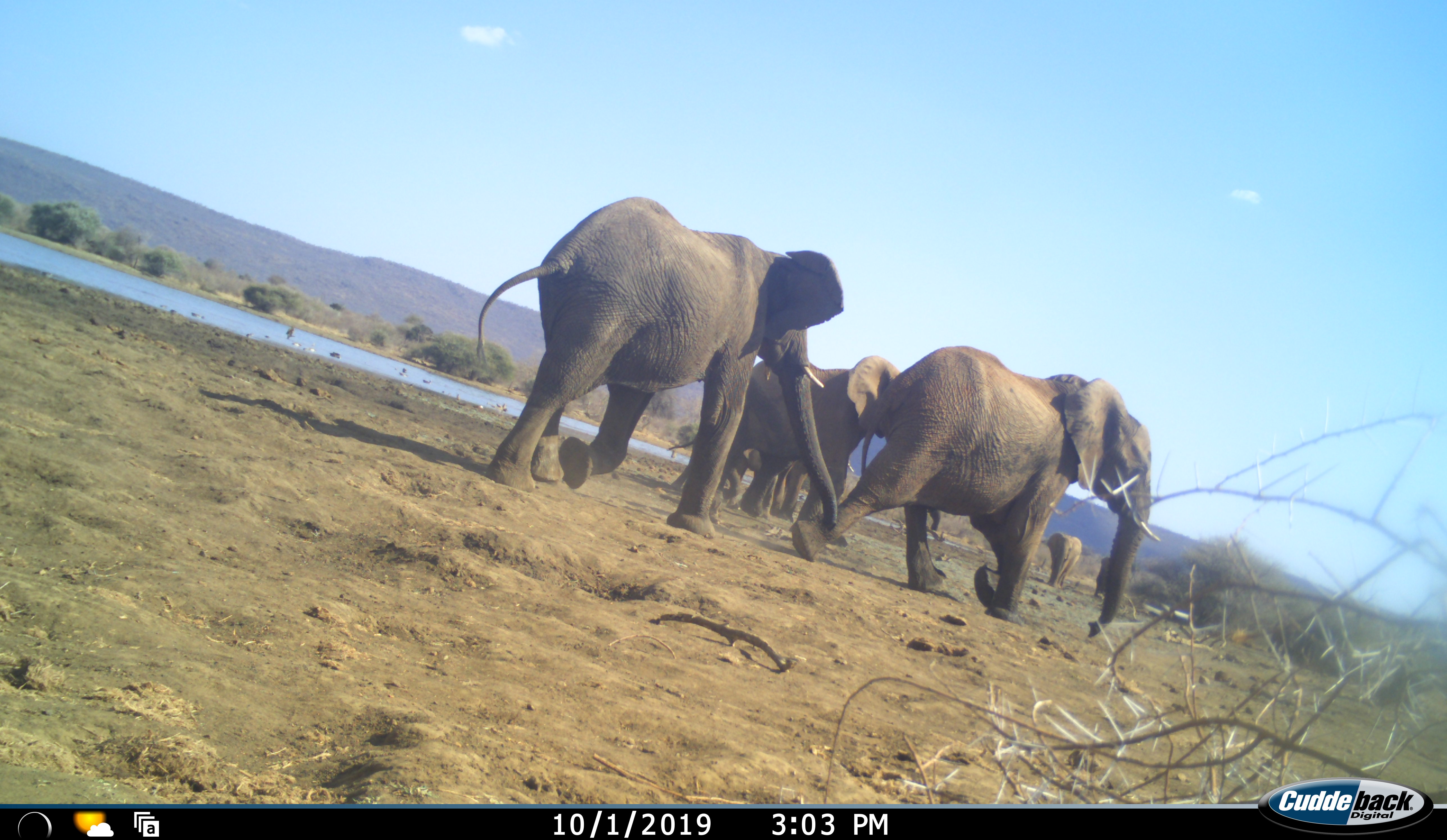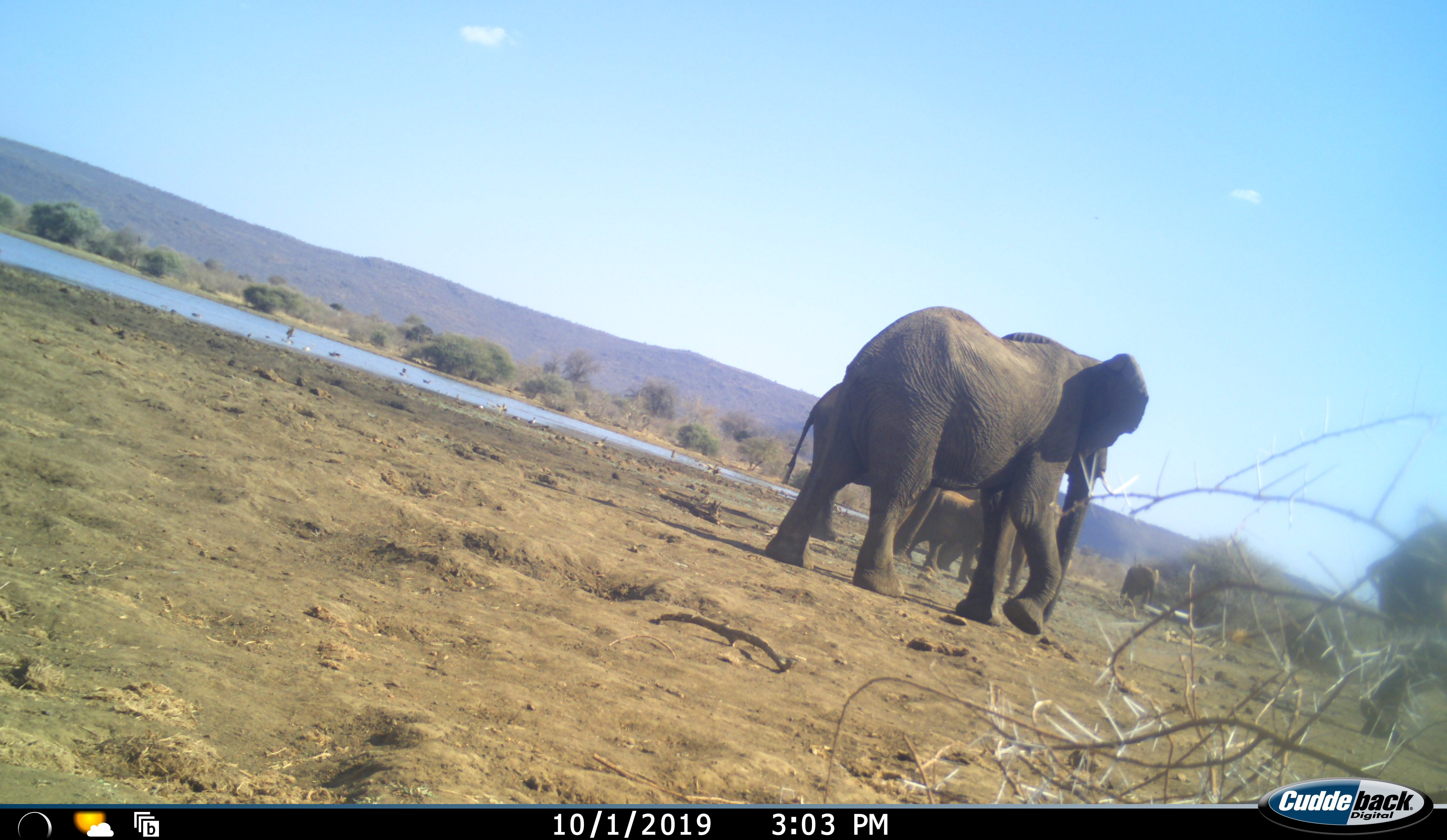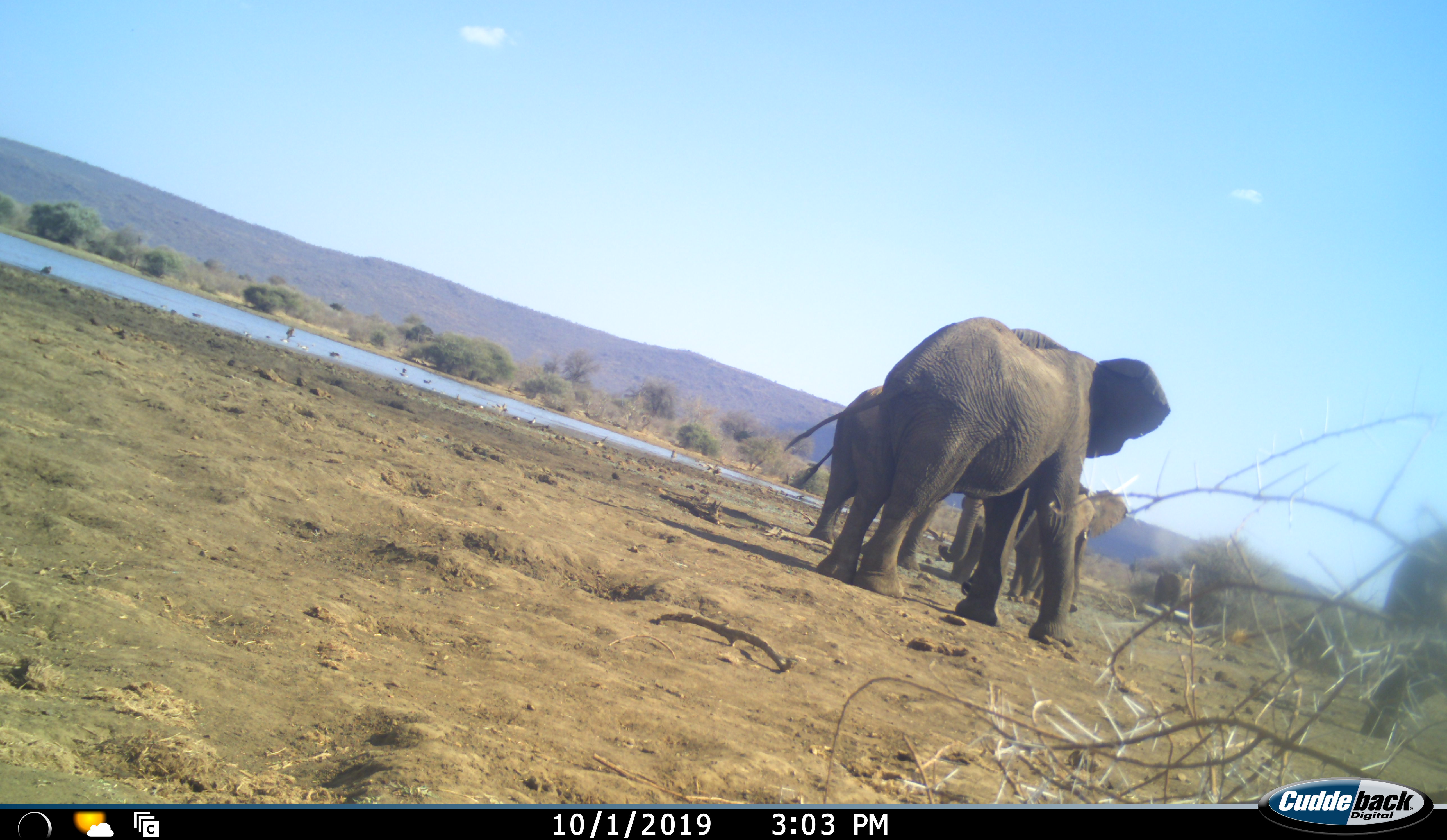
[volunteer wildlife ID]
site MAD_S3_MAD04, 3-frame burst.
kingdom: Animalia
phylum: Chordata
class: Mammalia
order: Proboscidea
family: Elephantidae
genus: Loxodonta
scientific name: Loxodonta africana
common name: african bush elephant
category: elephant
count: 7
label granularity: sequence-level